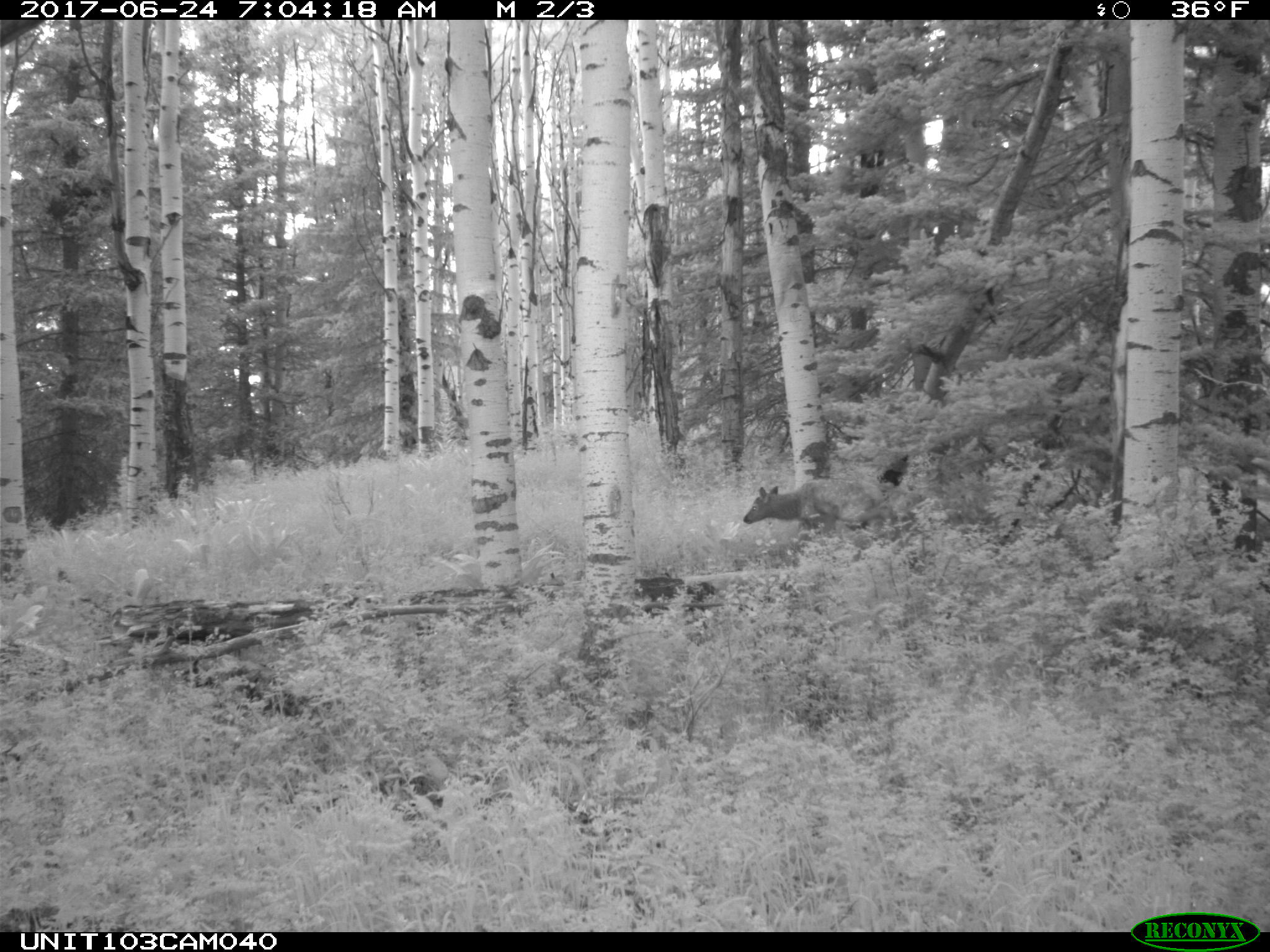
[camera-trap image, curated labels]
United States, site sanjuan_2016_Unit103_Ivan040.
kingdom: Animalia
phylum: Chordata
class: Mammalia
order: Artiodactyla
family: Cervidae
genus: Cervus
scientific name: Cervus elaphus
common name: red deer